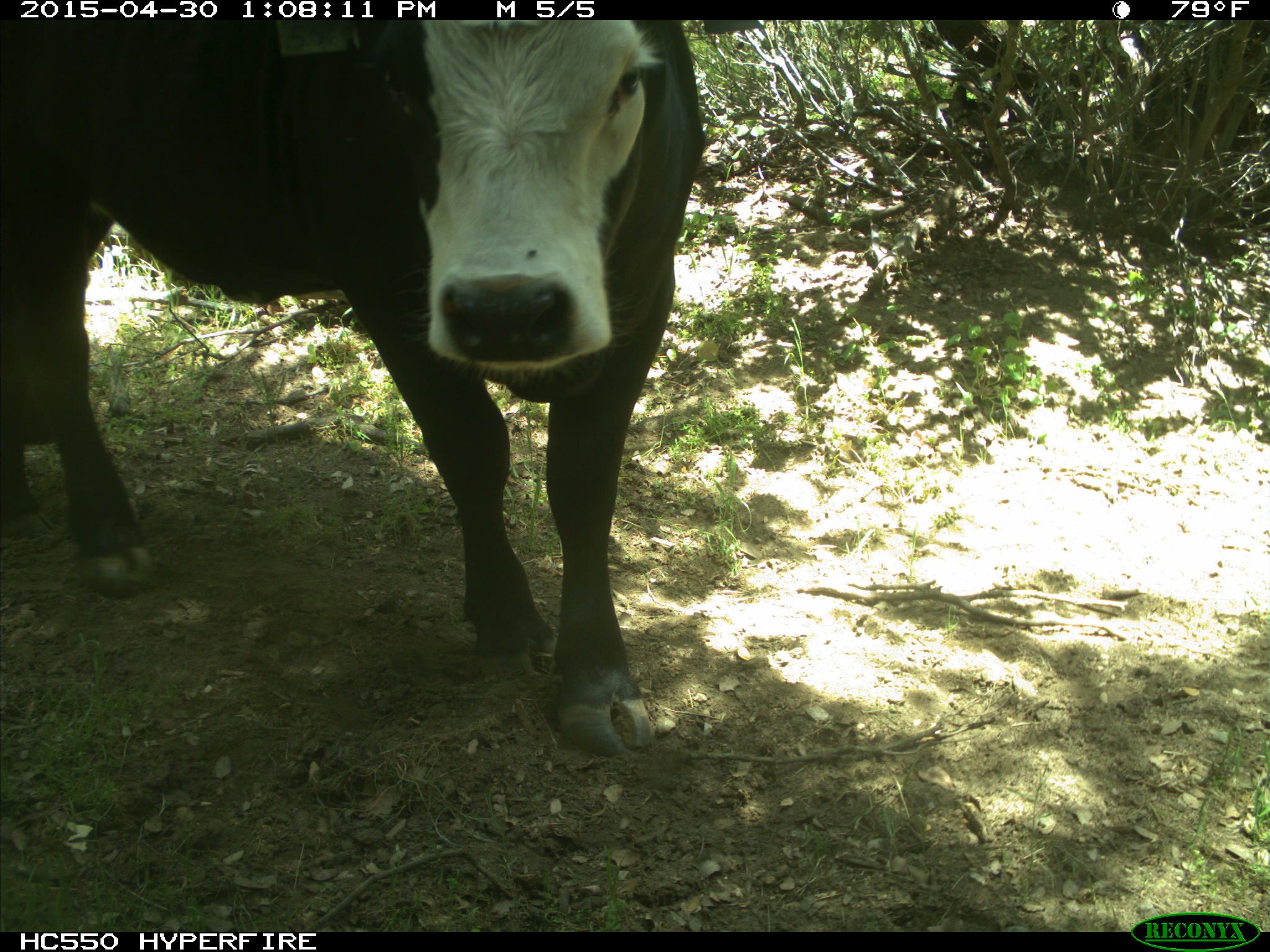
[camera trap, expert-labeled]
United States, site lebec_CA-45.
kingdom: Animalia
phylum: Chordata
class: Mammalia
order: Artiodactyla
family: Bovidae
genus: Bos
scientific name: Bos taurus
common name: domestic cow